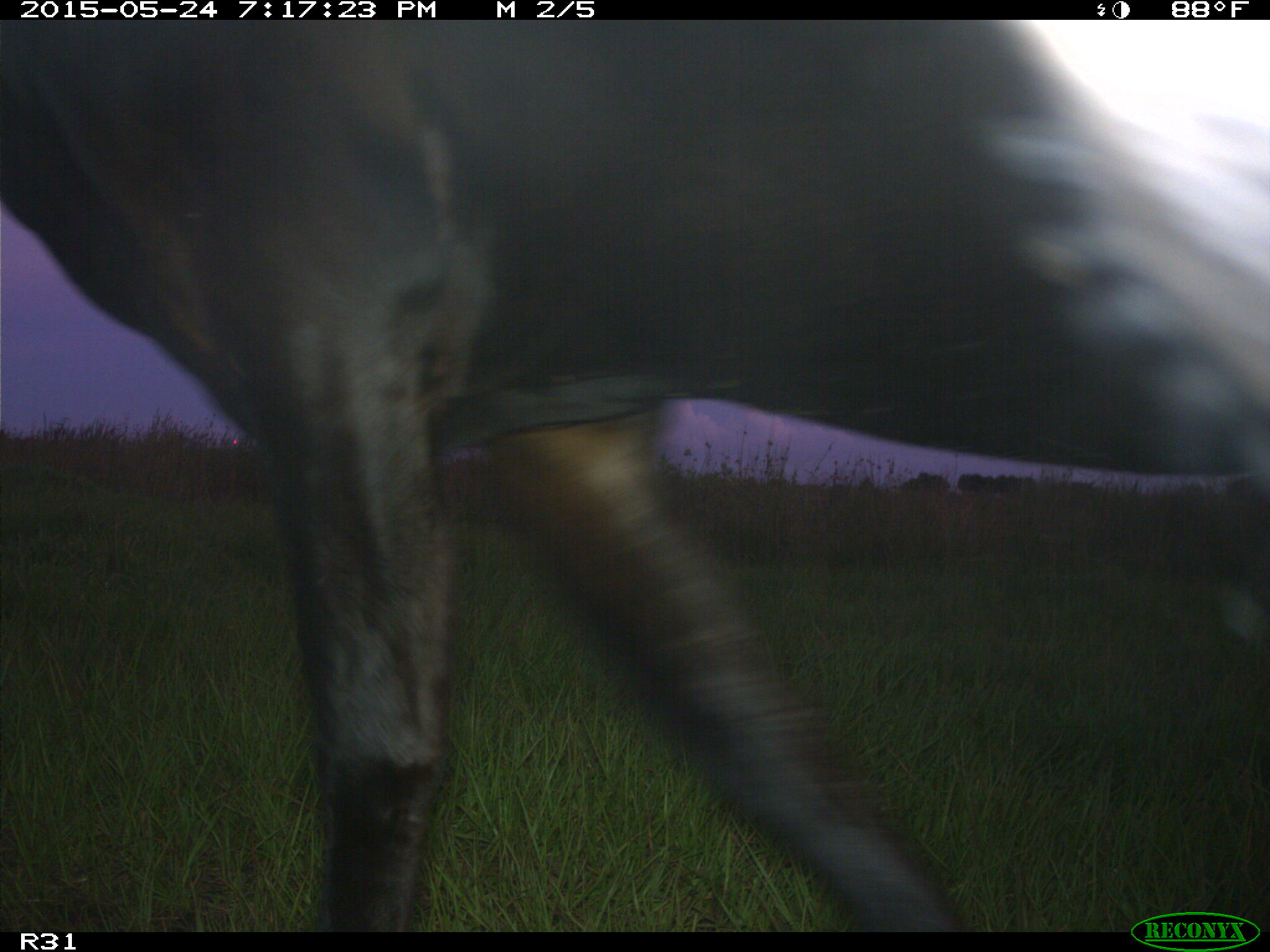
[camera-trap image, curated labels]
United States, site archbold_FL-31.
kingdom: Animalia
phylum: Chordata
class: Mammalia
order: Artiodactyla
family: Bovidae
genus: Bos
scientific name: Bos taurus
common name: domestic cow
Bos taurus (domestic cow).